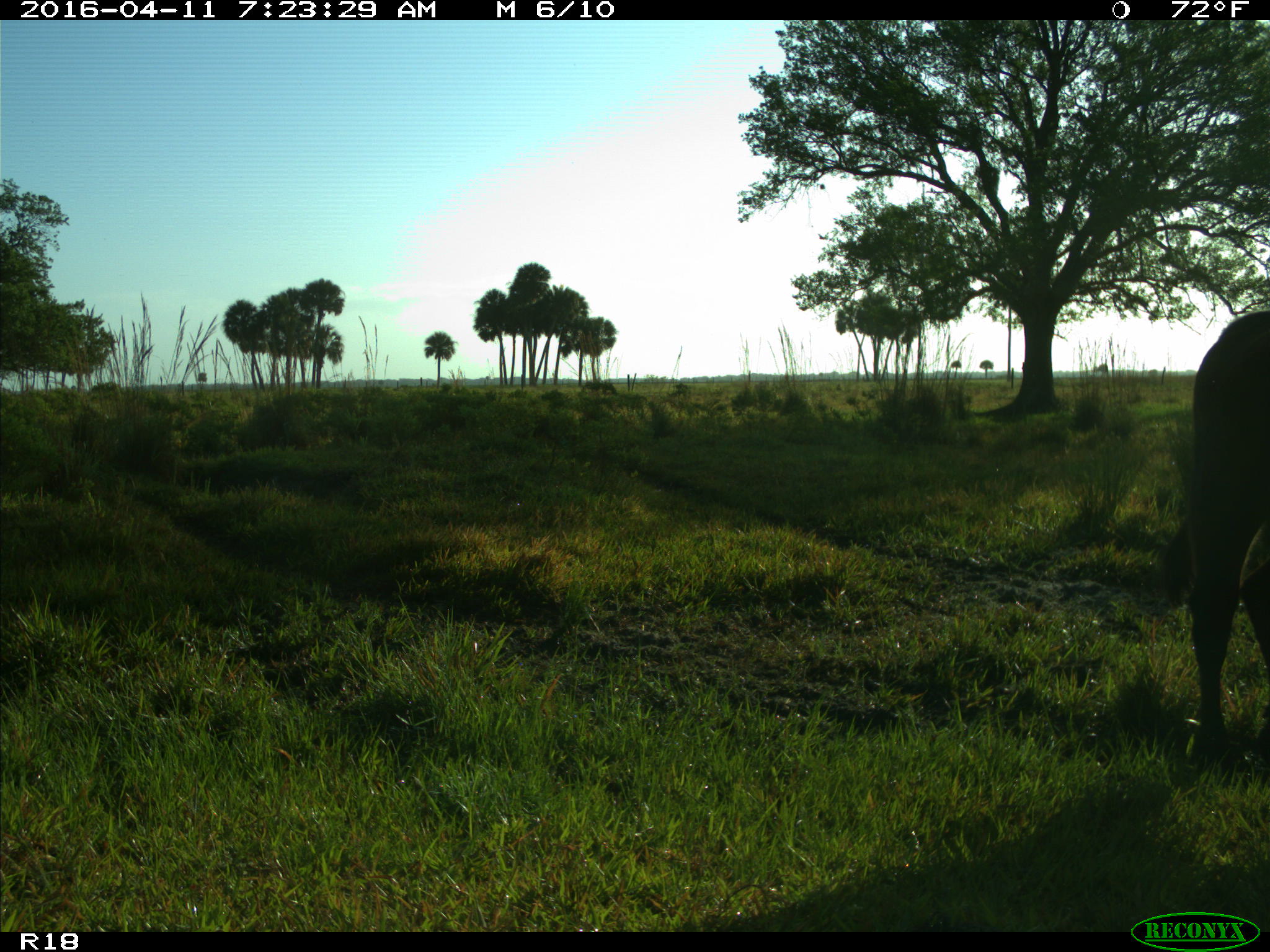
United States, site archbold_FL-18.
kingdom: Animalia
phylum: Chordata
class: Mammalia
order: Artiodactyla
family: Bovidae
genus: Bos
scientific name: Bos taurus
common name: domestic cow